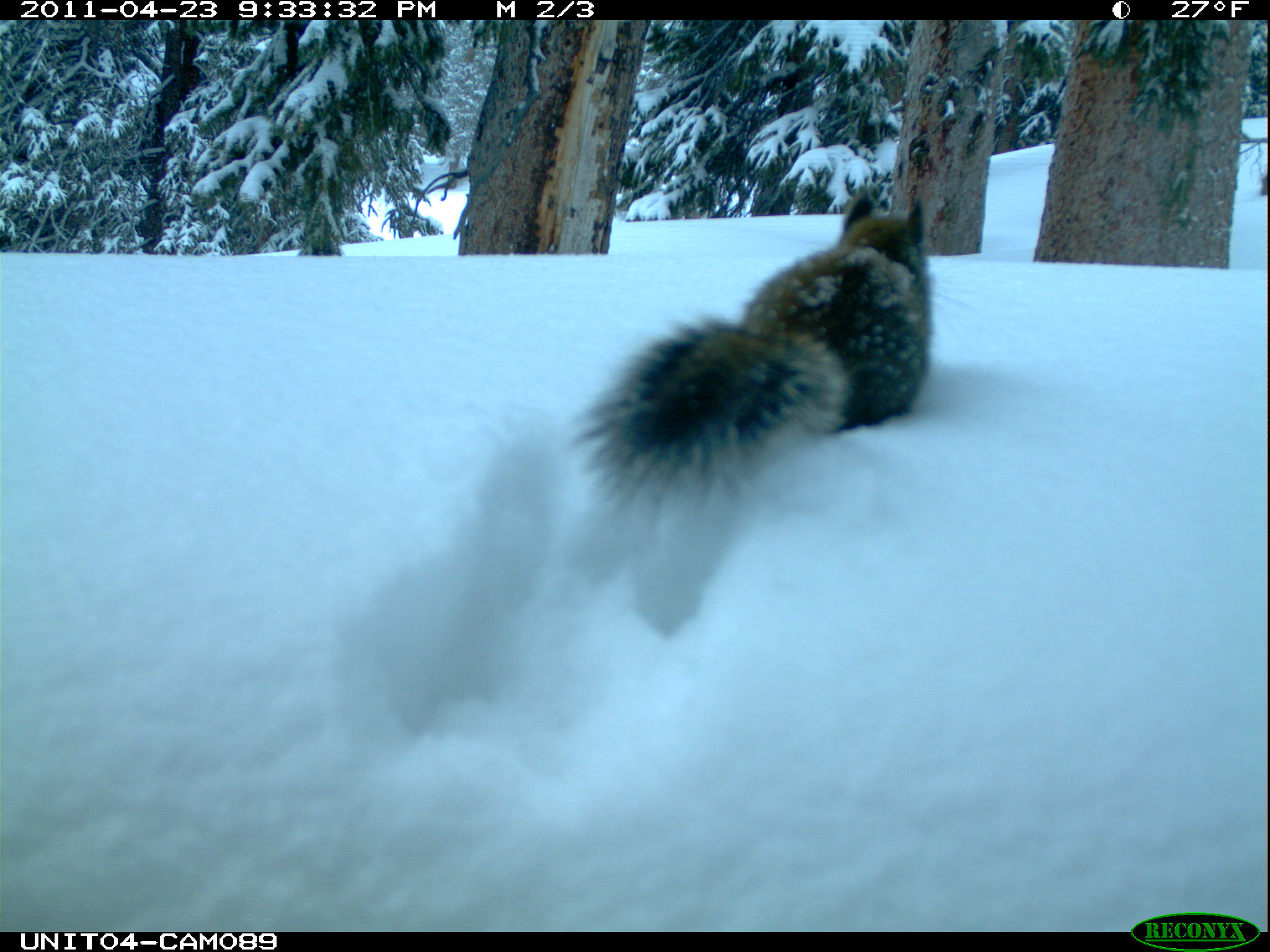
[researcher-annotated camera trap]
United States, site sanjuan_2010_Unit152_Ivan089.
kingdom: Animalia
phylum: Chordata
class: Mammalia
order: Rodentia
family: Sciuridae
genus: Tamiasciurus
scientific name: Tamiasciurus hudsonicus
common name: american red squirrel